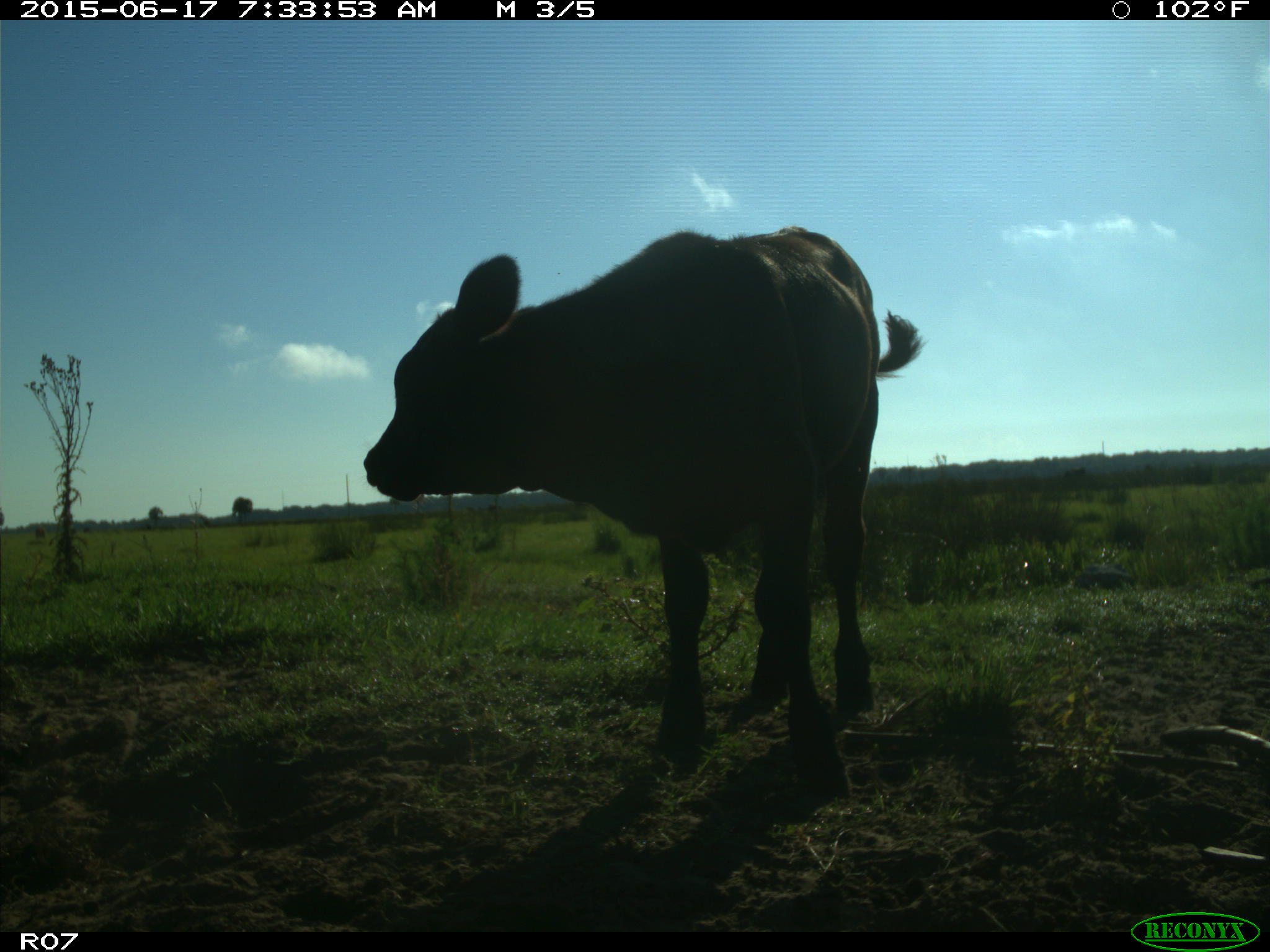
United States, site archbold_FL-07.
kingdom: Animalia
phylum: Chordata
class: Mammalia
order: Artiodactyla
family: Bovidae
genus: Bos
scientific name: Bos taurus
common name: domestic cow